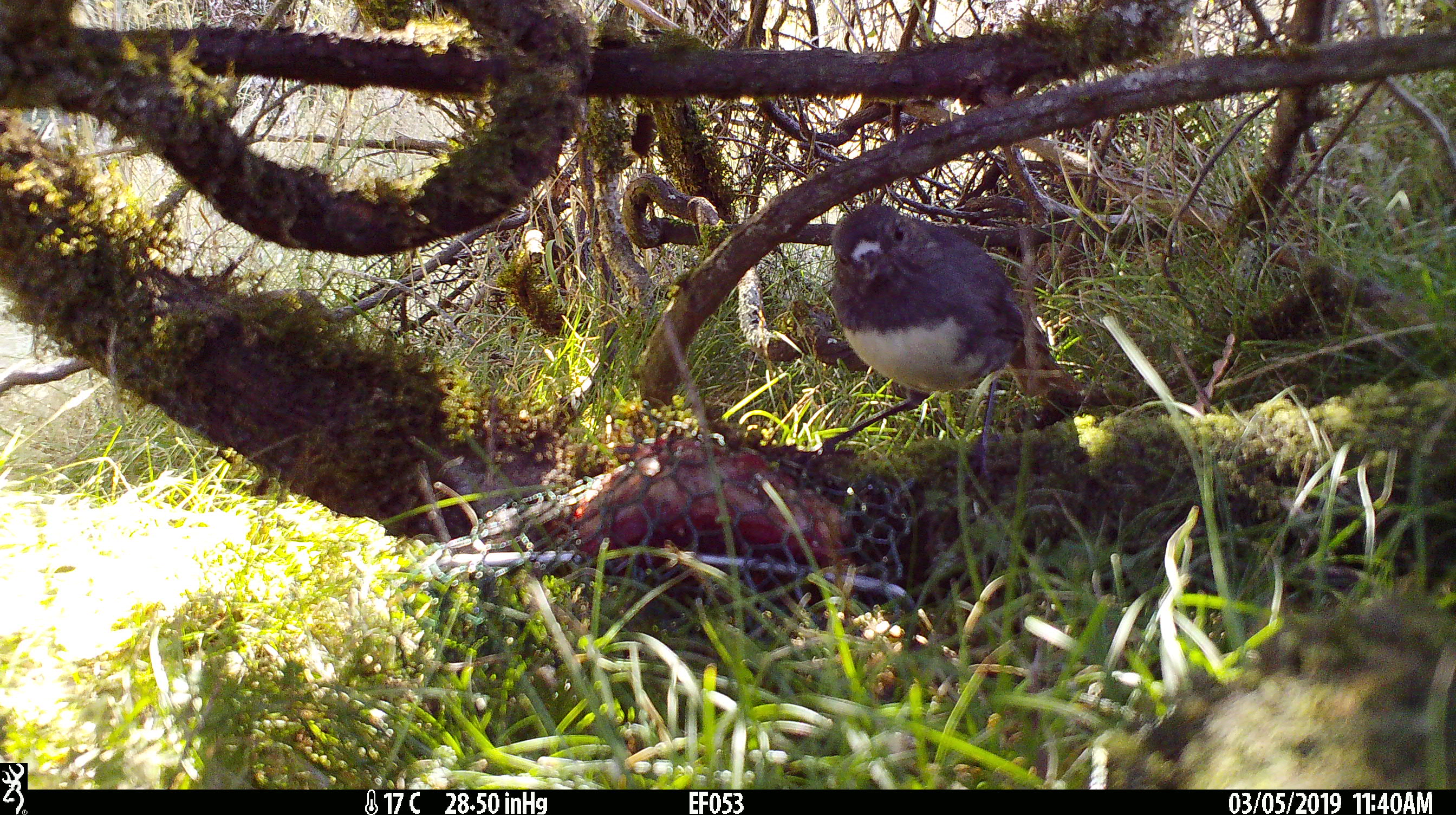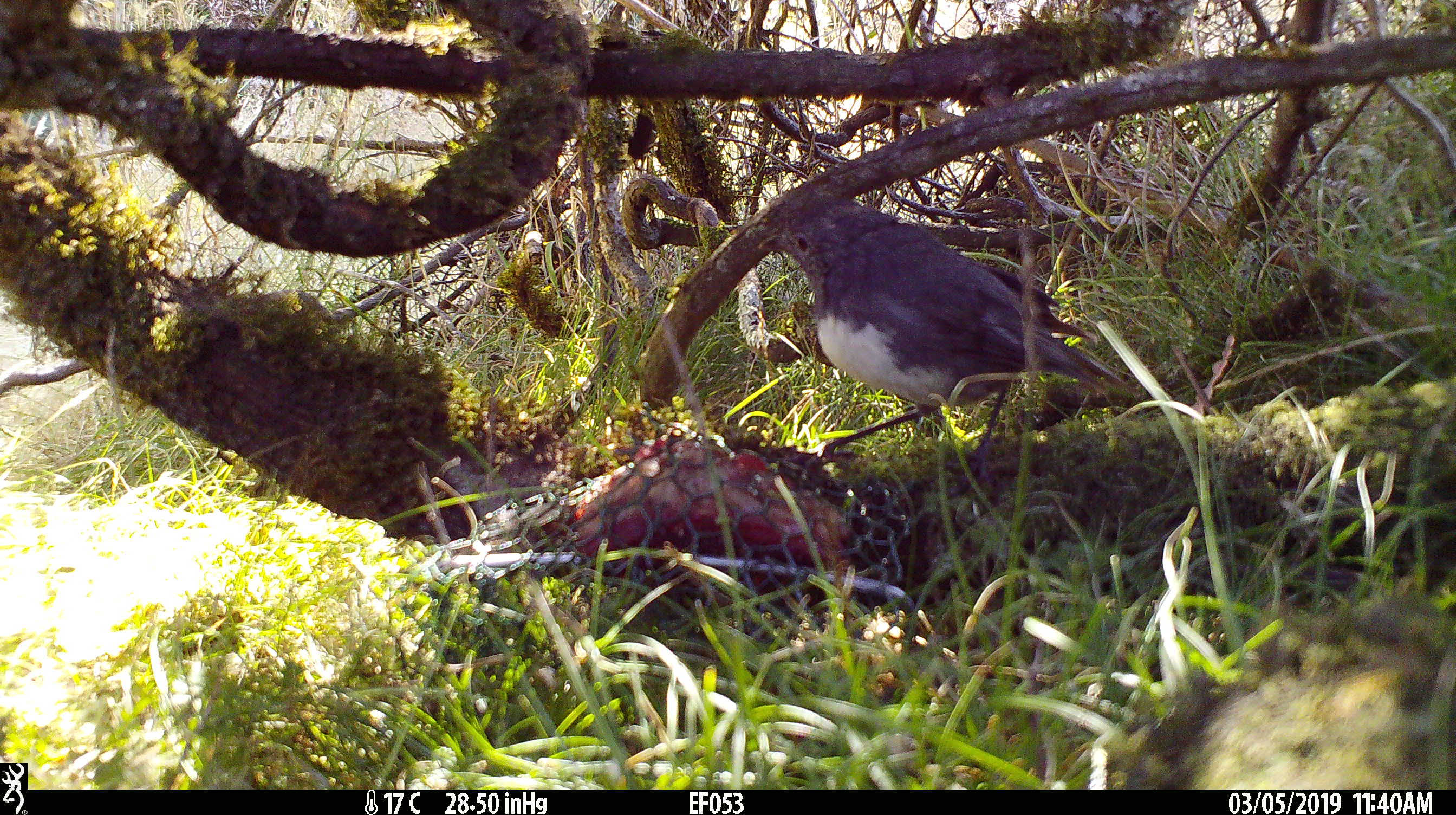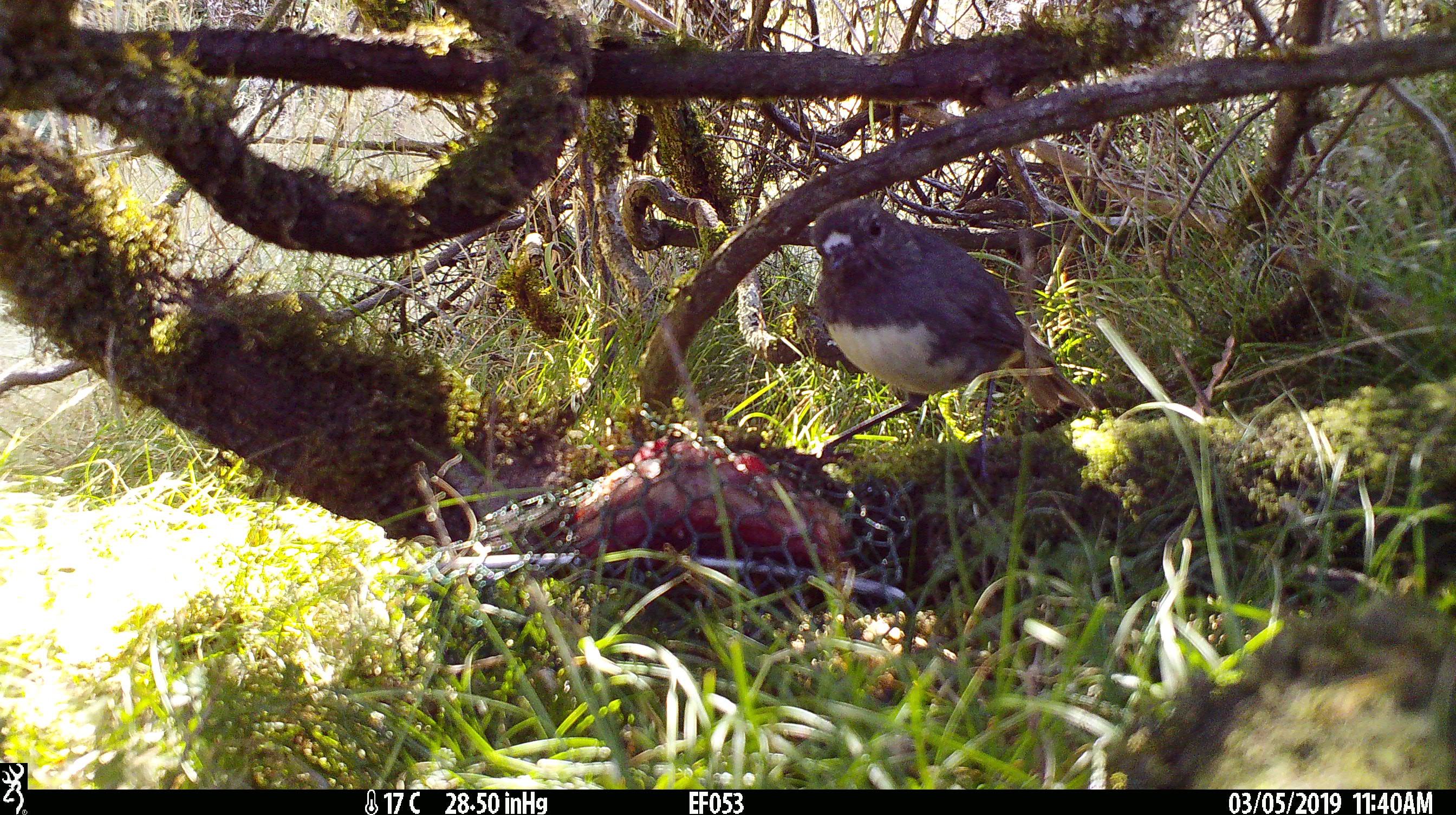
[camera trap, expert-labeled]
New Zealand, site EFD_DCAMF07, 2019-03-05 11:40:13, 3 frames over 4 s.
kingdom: Animalia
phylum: Chordata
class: Aves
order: Passeriformes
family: Petroicidae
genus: Petroica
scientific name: Petroica australis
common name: new zealand robin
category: robin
Robin (new zealand robin) (Petroica australis).